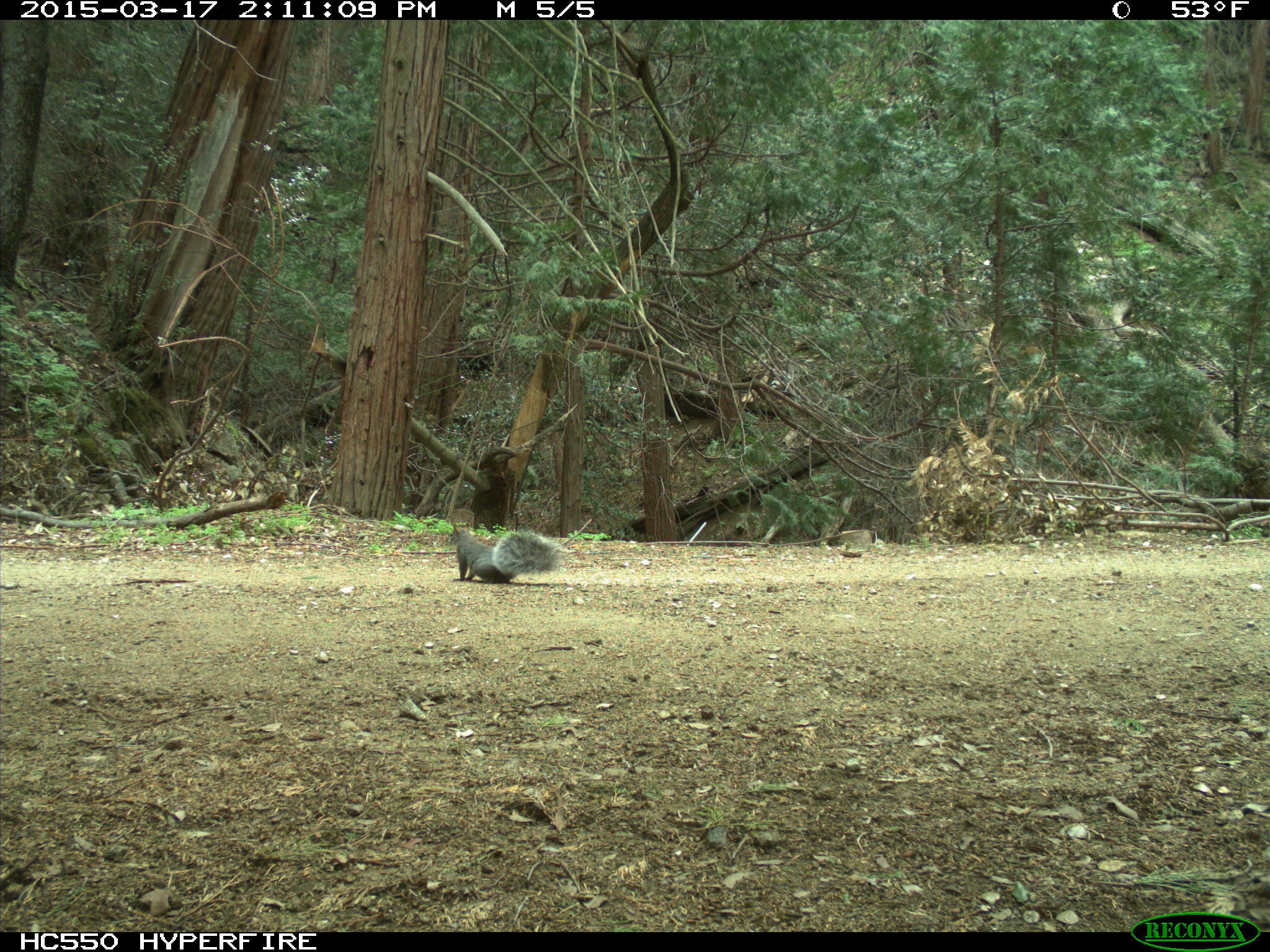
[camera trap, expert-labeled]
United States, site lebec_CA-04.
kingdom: Animalia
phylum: Chordata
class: Mammalia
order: Rodentia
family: Sciuridae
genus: Sciurus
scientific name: Sciurus carolinensis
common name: eastern gray squirrel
Sciurus carolinensis (eastern gray squirrel).